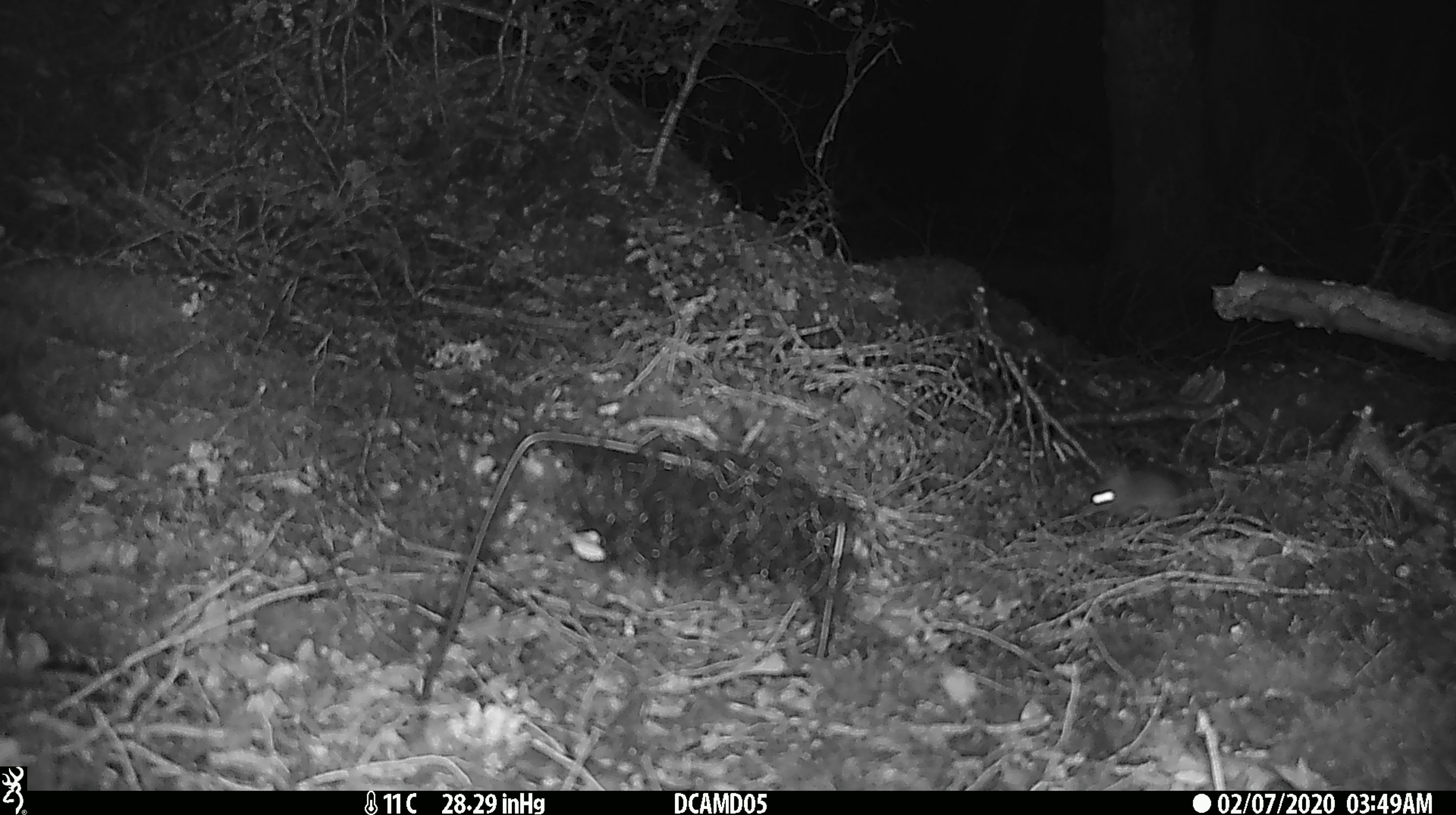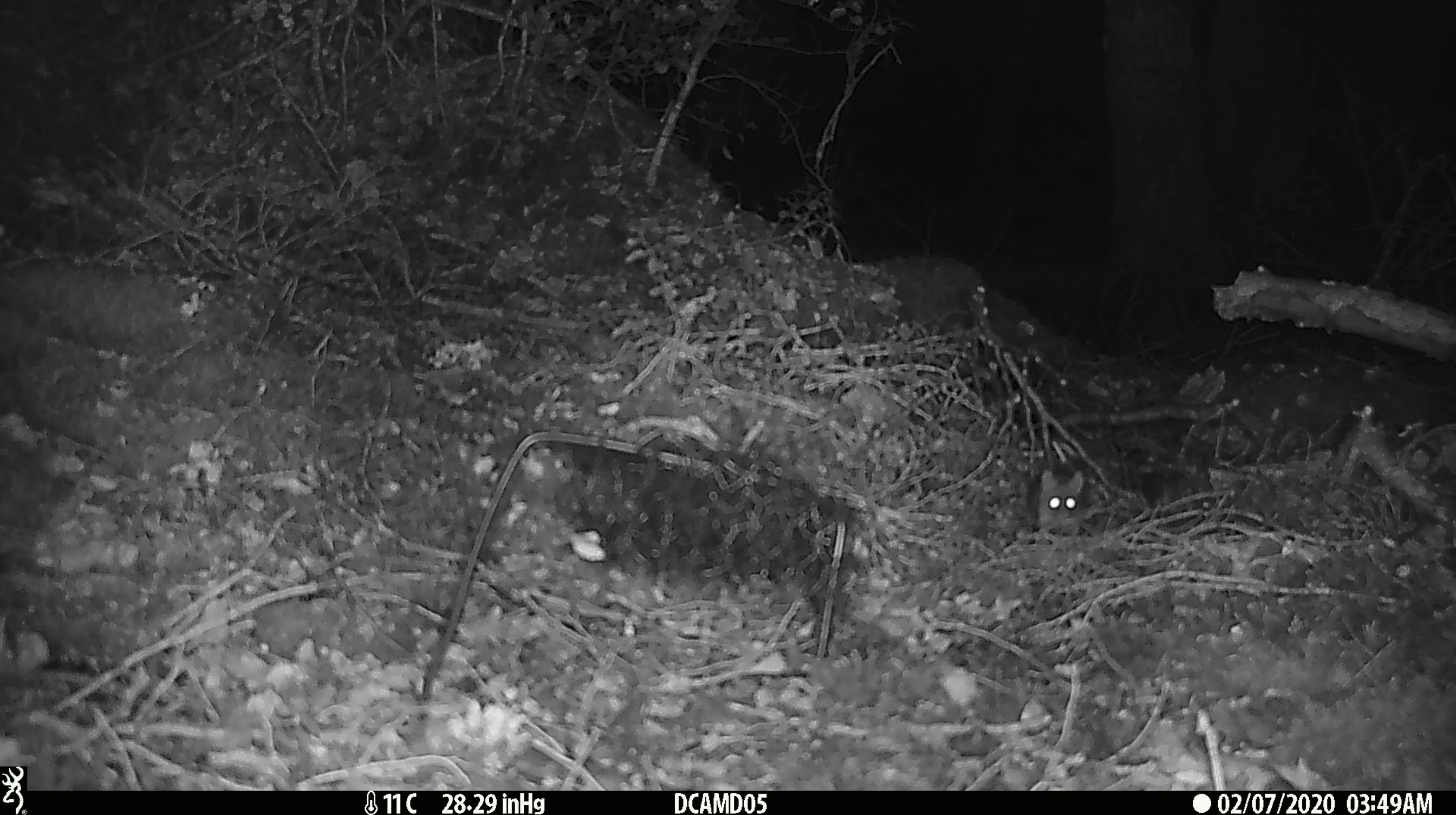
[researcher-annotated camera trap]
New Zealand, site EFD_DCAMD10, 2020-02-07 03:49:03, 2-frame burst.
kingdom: Animalia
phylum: Chordata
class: Mammalia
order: Rodentia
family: Muridae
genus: Mus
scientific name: Mus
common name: mouse